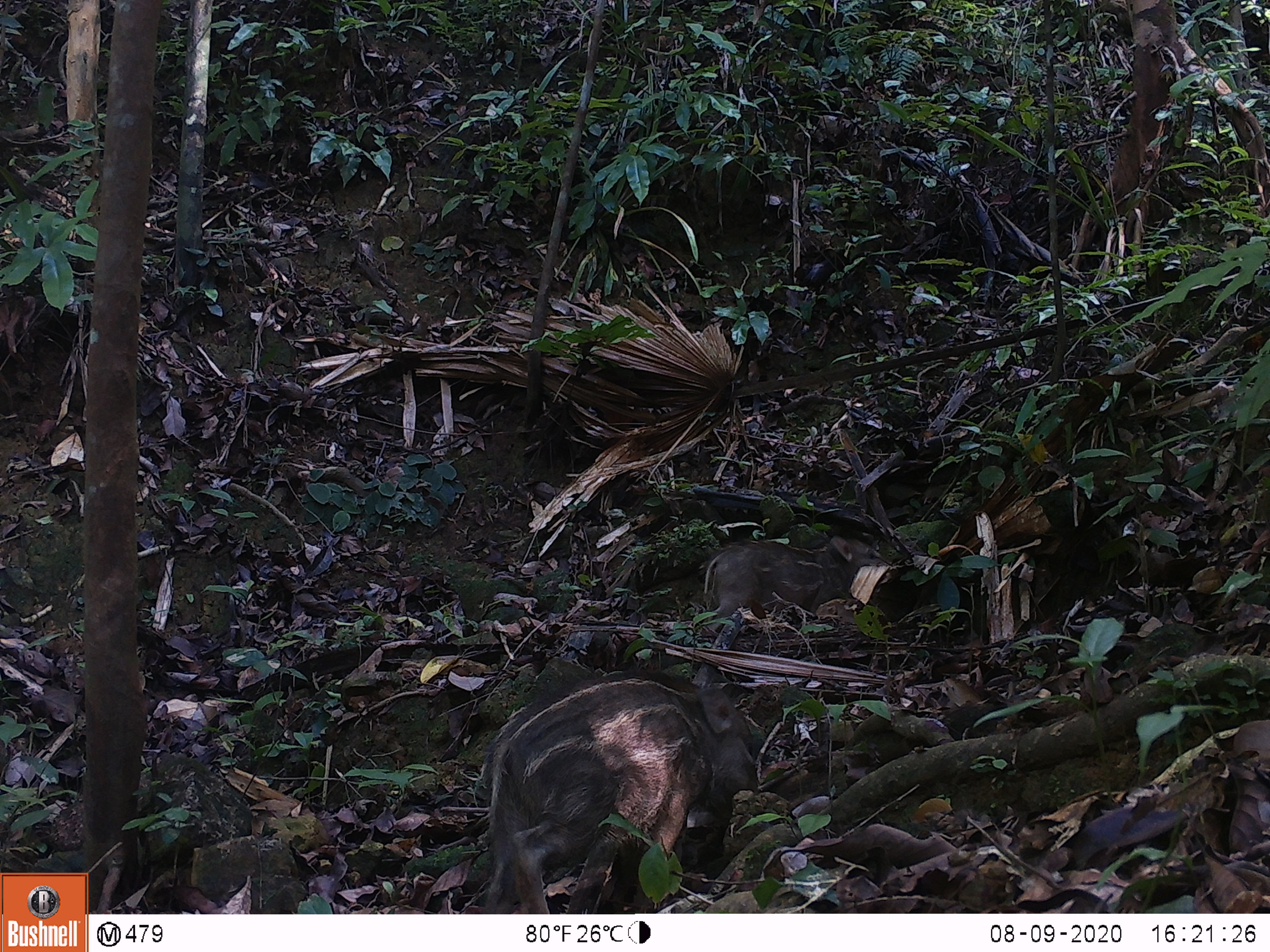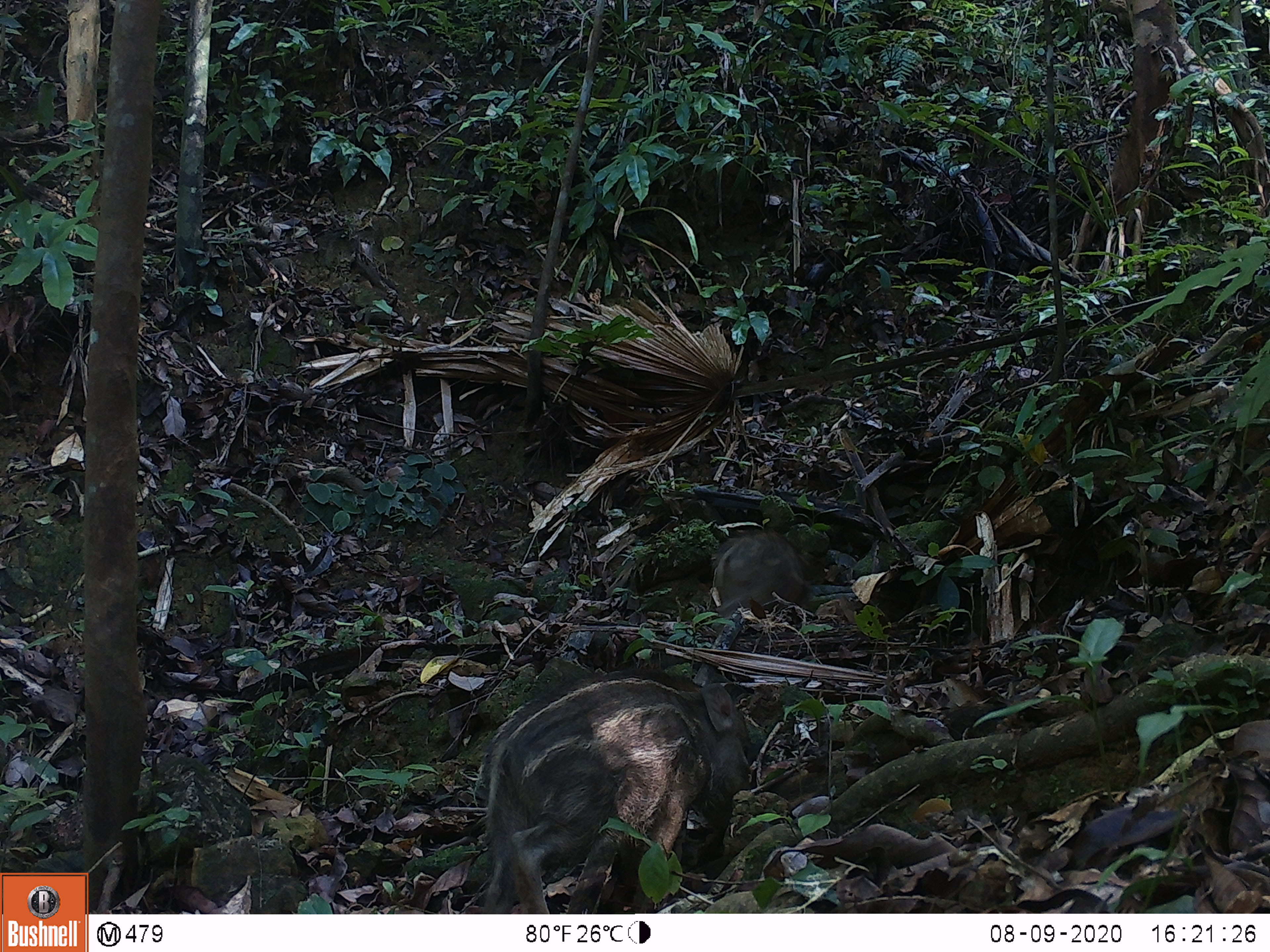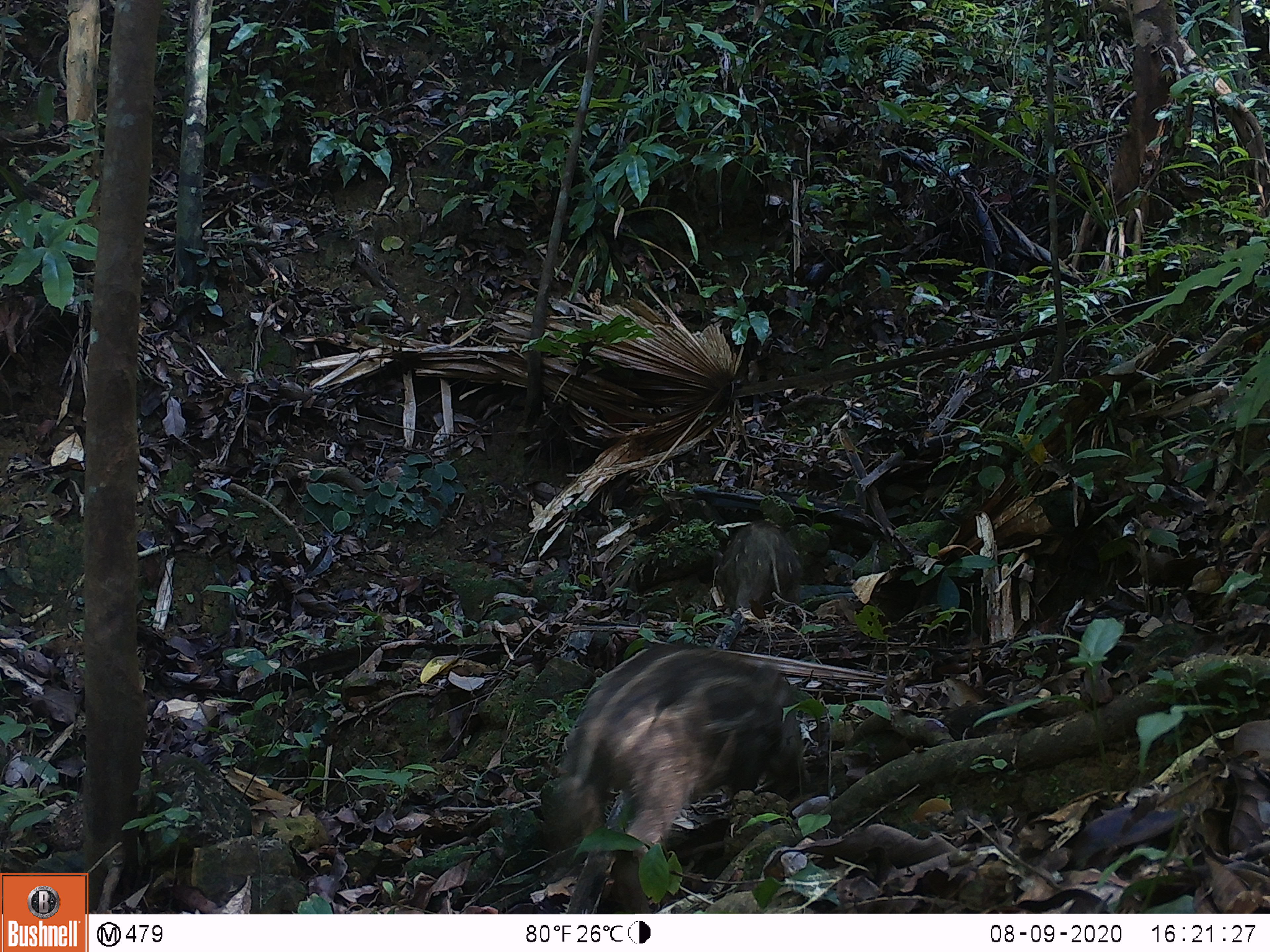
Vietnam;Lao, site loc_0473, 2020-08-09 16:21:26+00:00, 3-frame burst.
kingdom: Animalia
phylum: Chordata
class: Mammalia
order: Artiodactyla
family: Suidae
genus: Sus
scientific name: Sus scrofa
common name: eurasian wild pig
Eurasian wild pig (Sus scrofa). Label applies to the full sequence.